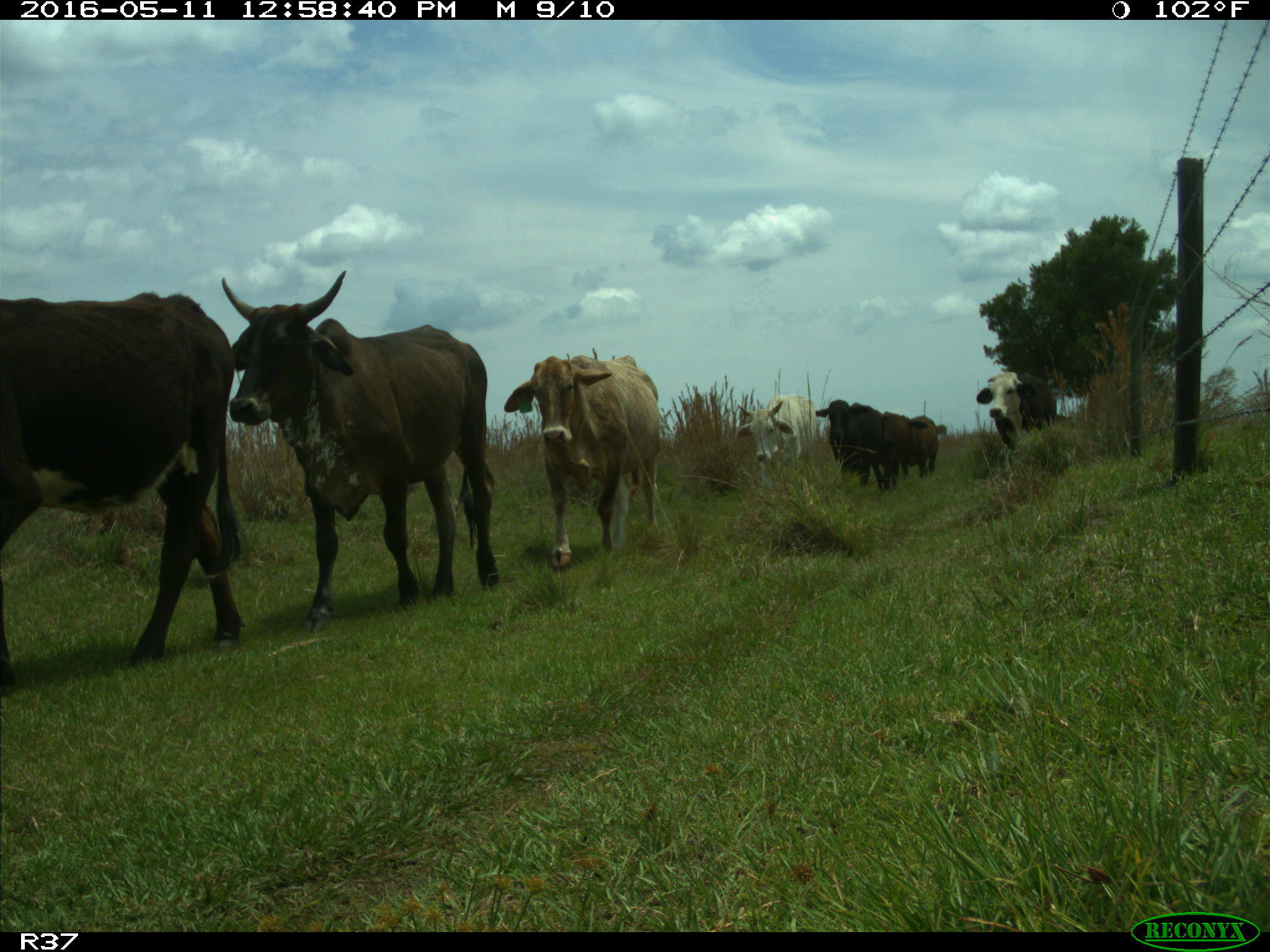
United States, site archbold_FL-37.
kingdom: Animalia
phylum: Chordata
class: Mammalia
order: Artiodactyla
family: Bovidae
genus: Bos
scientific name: Bos taurus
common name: domestic cow